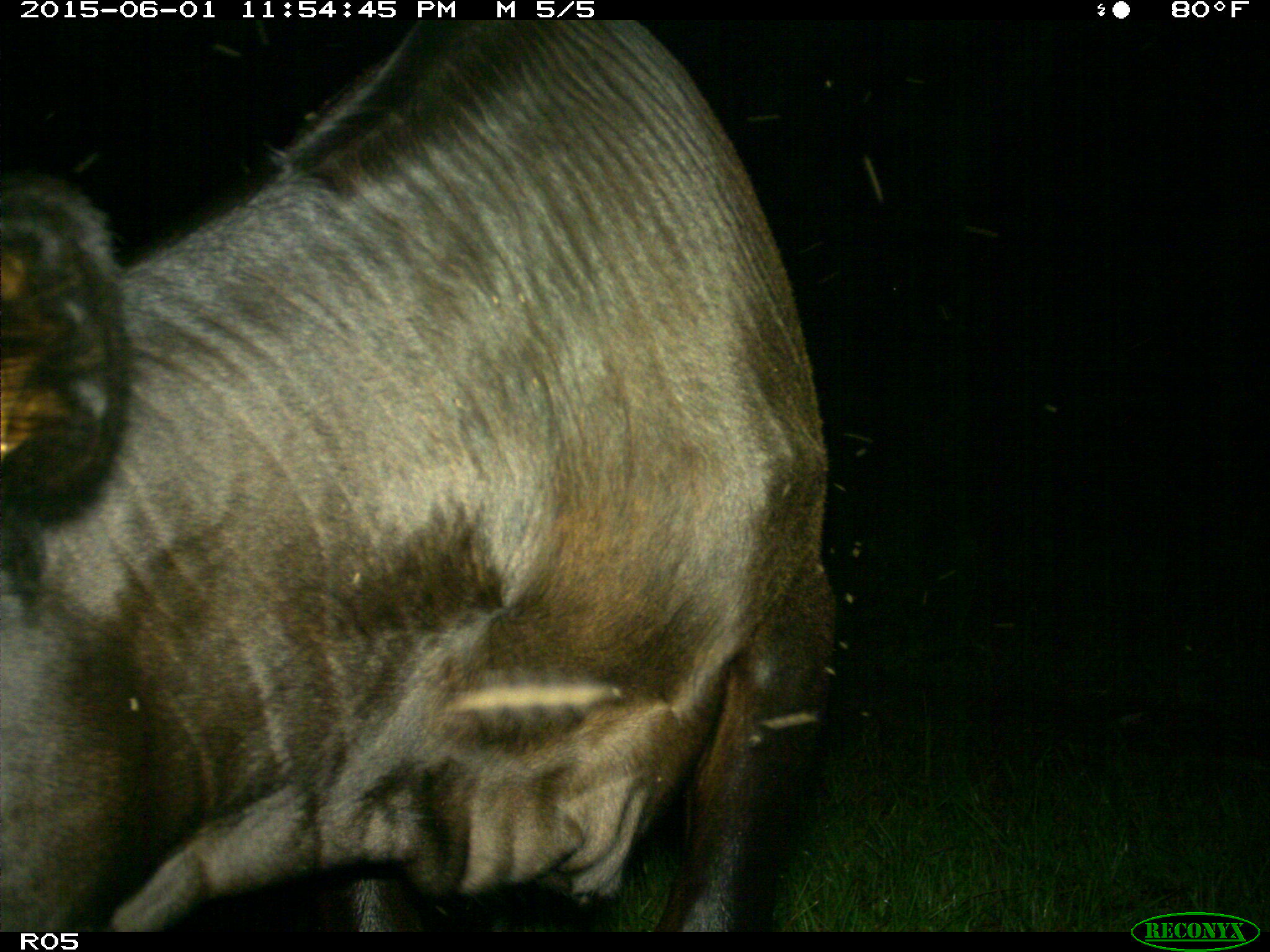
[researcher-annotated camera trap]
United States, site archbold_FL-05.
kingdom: Animalia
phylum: Chordata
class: Mammalia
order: Artiodactyla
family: Bovidae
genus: Bos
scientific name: Bos taurus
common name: domestic cow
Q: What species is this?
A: Bos taurus (domestic cow).